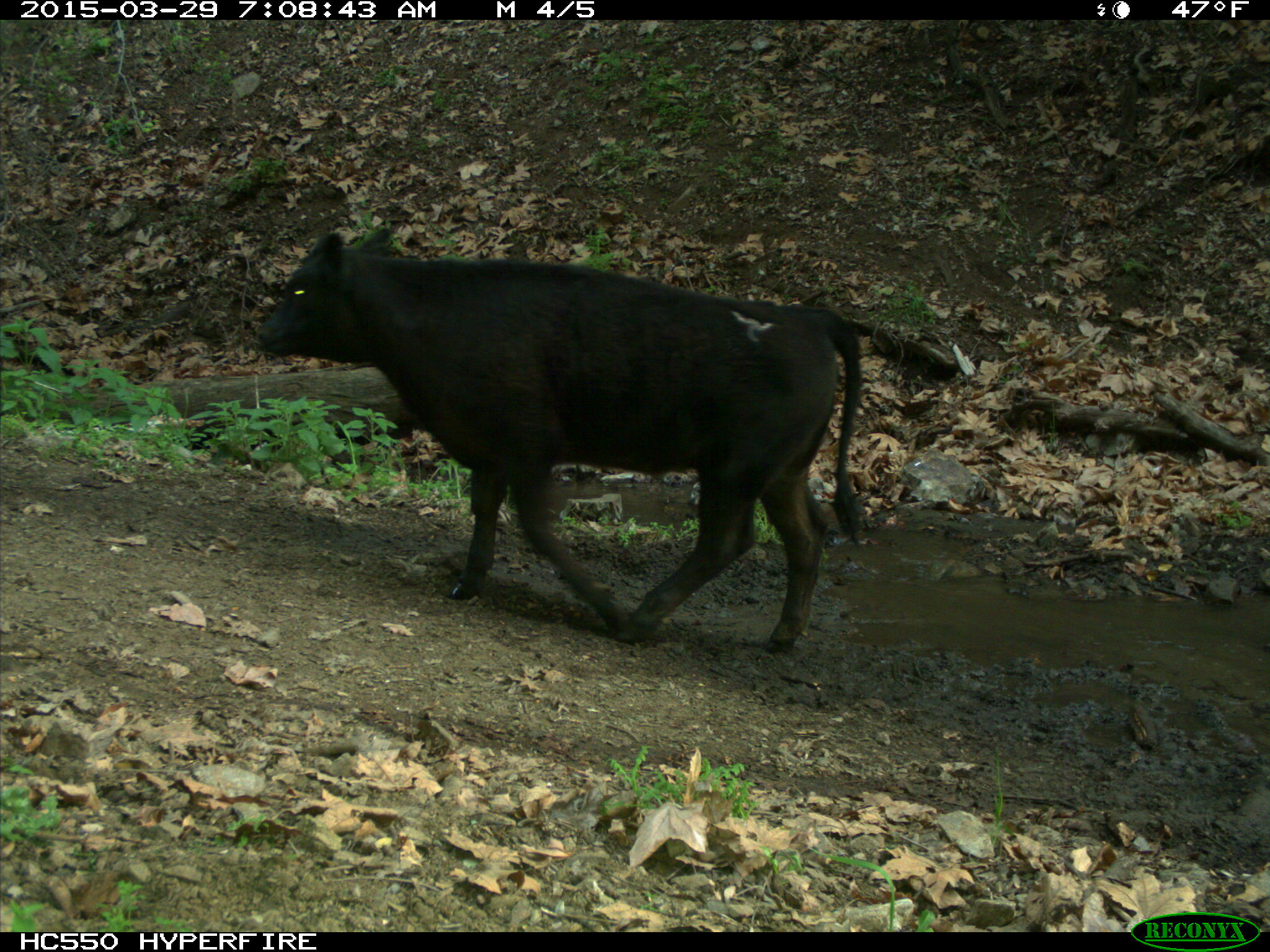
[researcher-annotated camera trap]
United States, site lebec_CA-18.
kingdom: Animalia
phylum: Chordata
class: Mammalia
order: Artiodactyla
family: Bovidae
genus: Bos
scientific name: Bos taurus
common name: domestic cow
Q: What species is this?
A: Bos taurus (domestic cow).